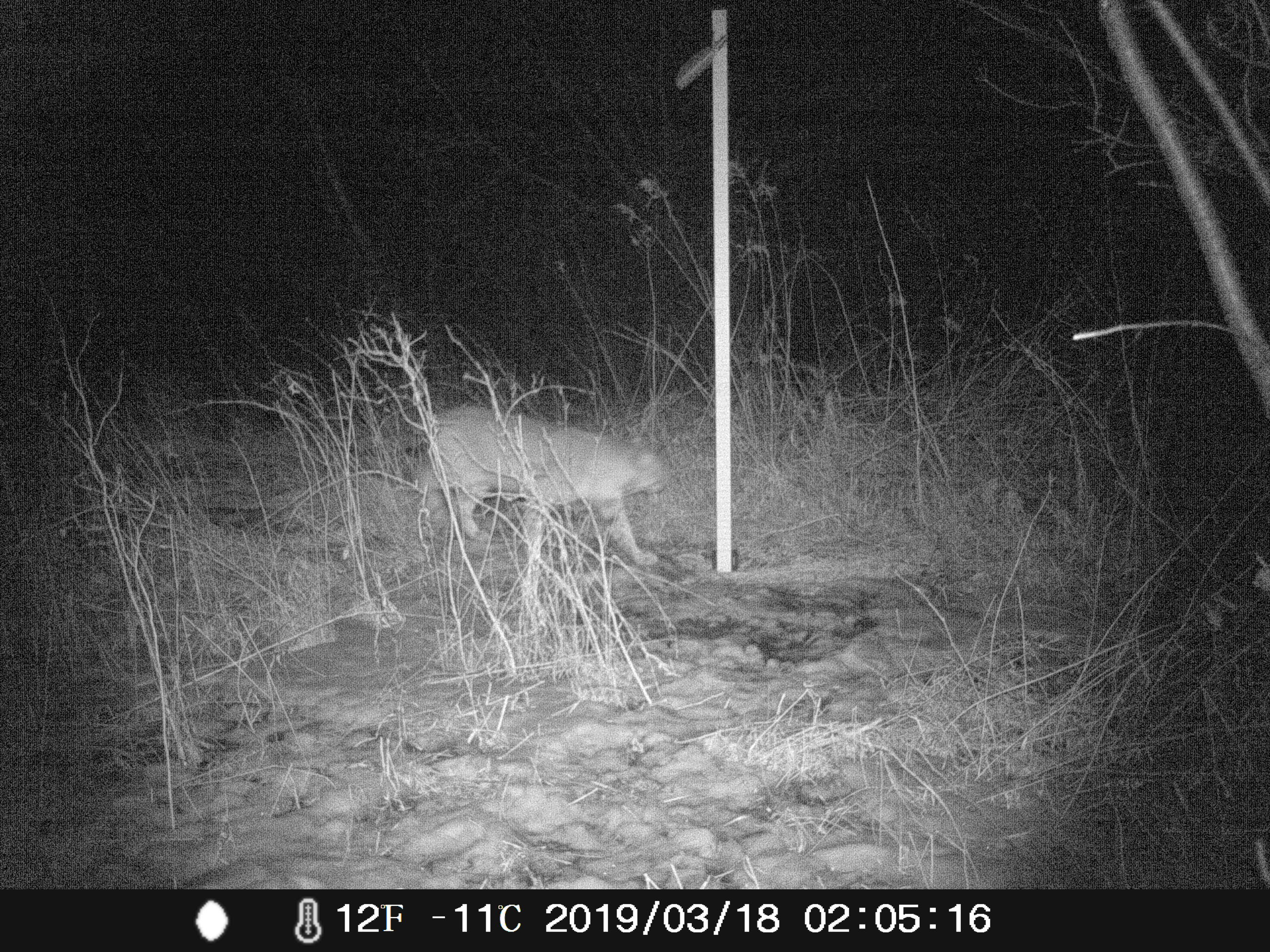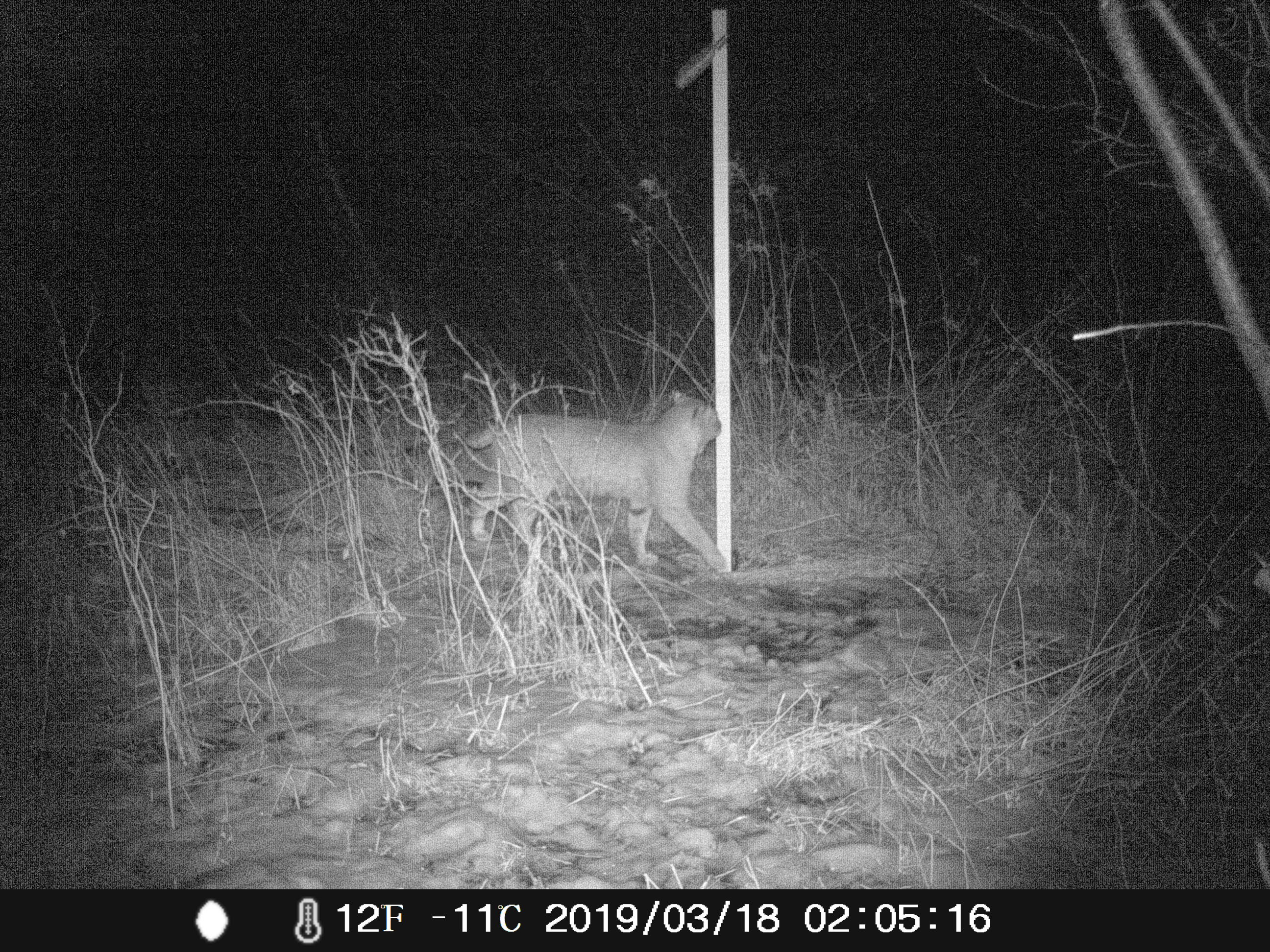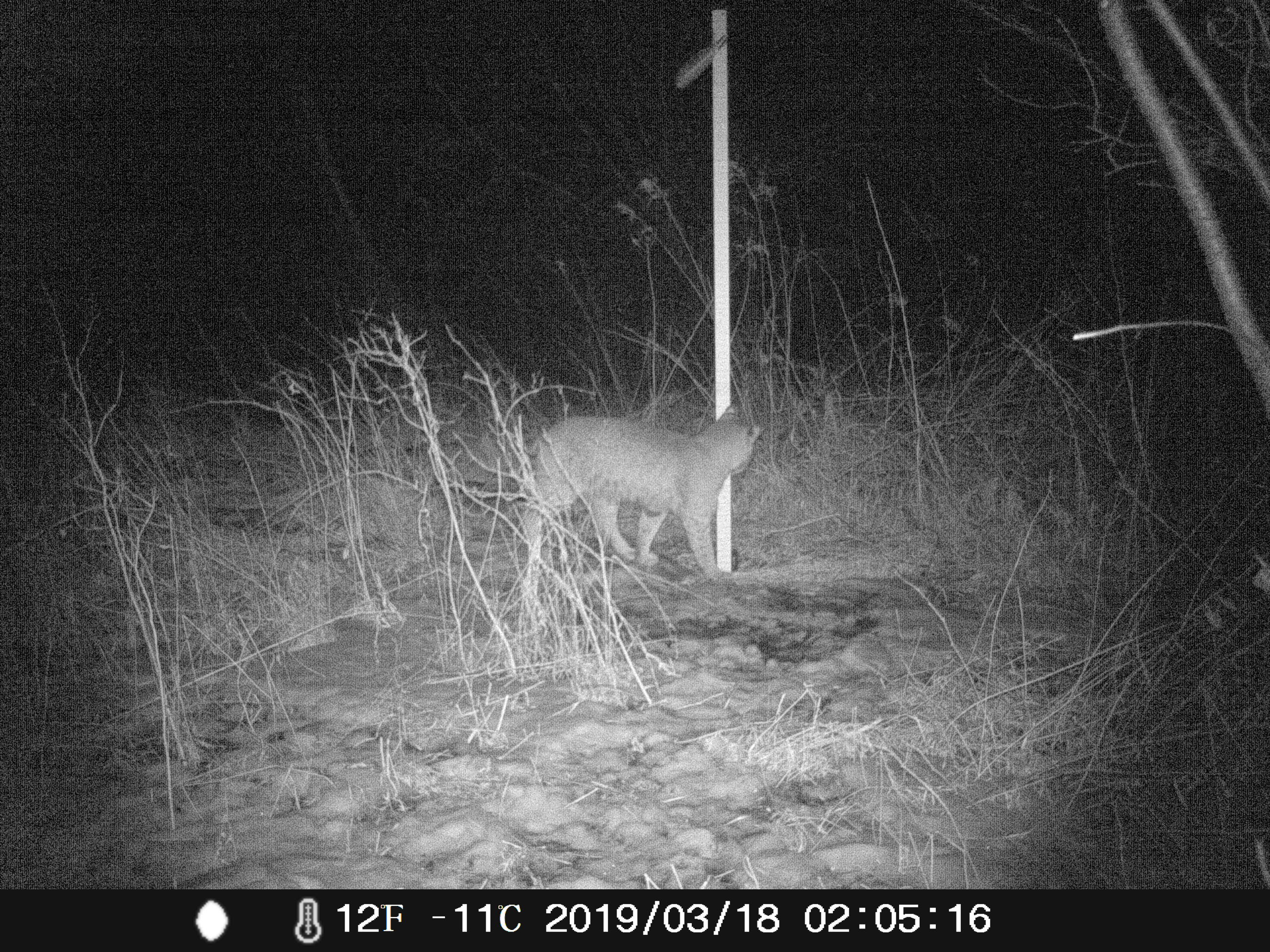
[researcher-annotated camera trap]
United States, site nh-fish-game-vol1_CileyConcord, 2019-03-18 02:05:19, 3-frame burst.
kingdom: Animalia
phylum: Chordata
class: Mammalia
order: Carnivora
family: Felidae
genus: Lynx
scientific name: Lynx rufus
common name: bobcat